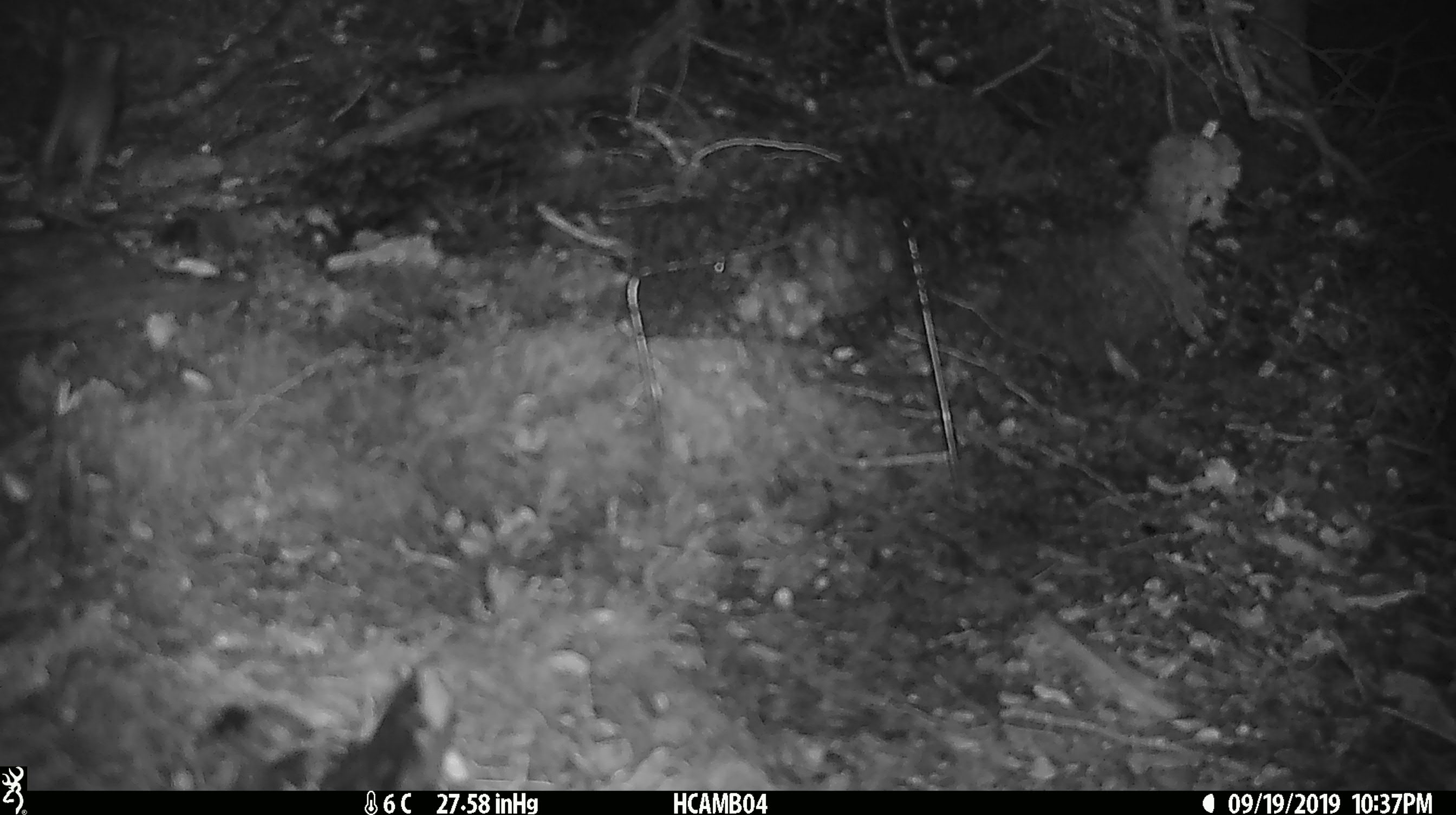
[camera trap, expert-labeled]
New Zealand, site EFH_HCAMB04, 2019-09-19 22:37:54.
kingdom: Animalia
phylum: Chordata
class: Mammalia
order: Rodentia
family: Muridae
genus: Mus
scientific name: Mus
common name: mouse